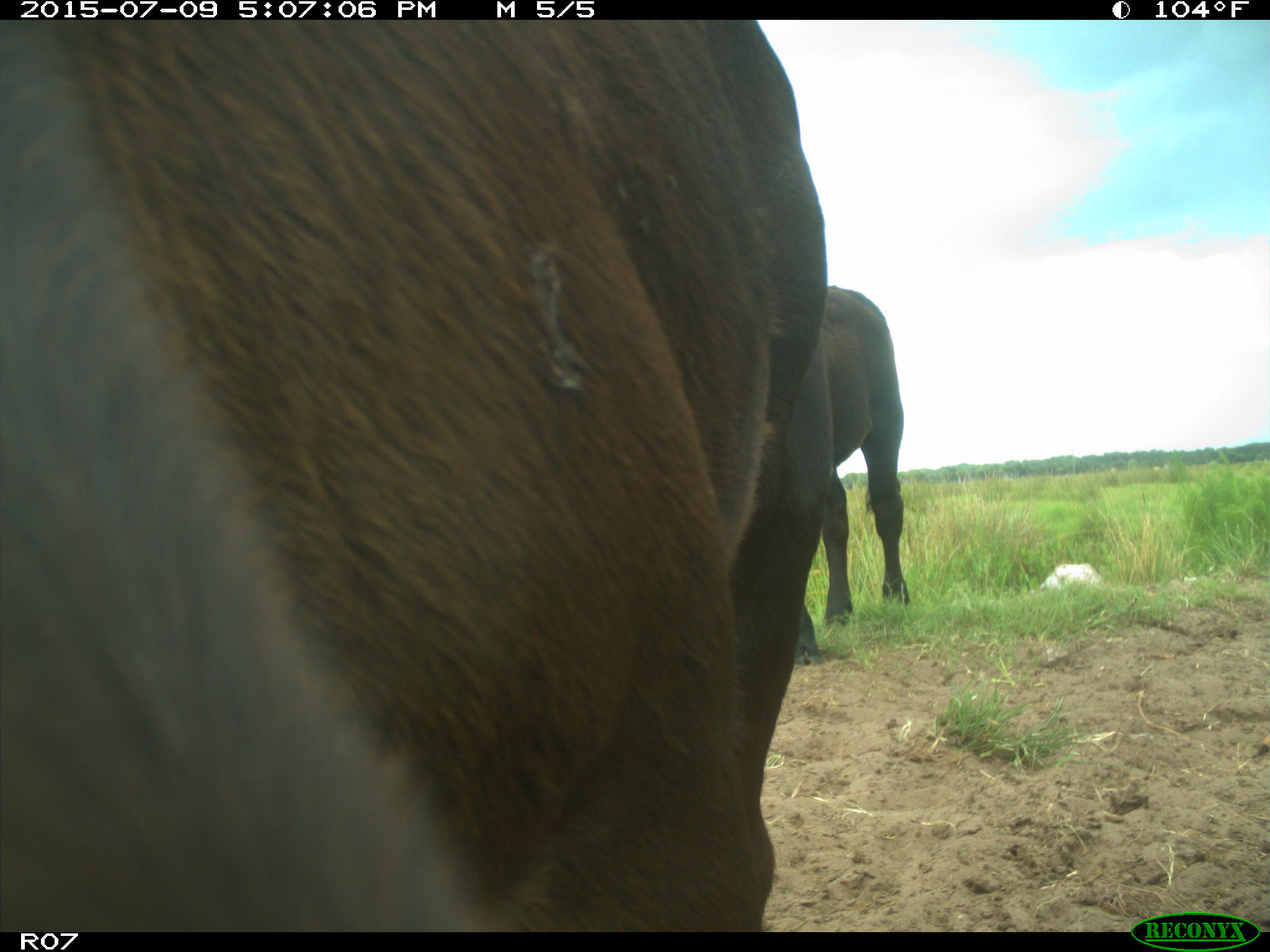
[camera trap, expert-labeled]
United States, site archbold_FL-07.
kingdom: Animalia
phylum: Chordata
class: Mammalia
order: Artiodactyla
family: Bovidae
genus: Bos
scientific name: Bos taurus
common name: domestic cow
Bos taurus (domestic cow).